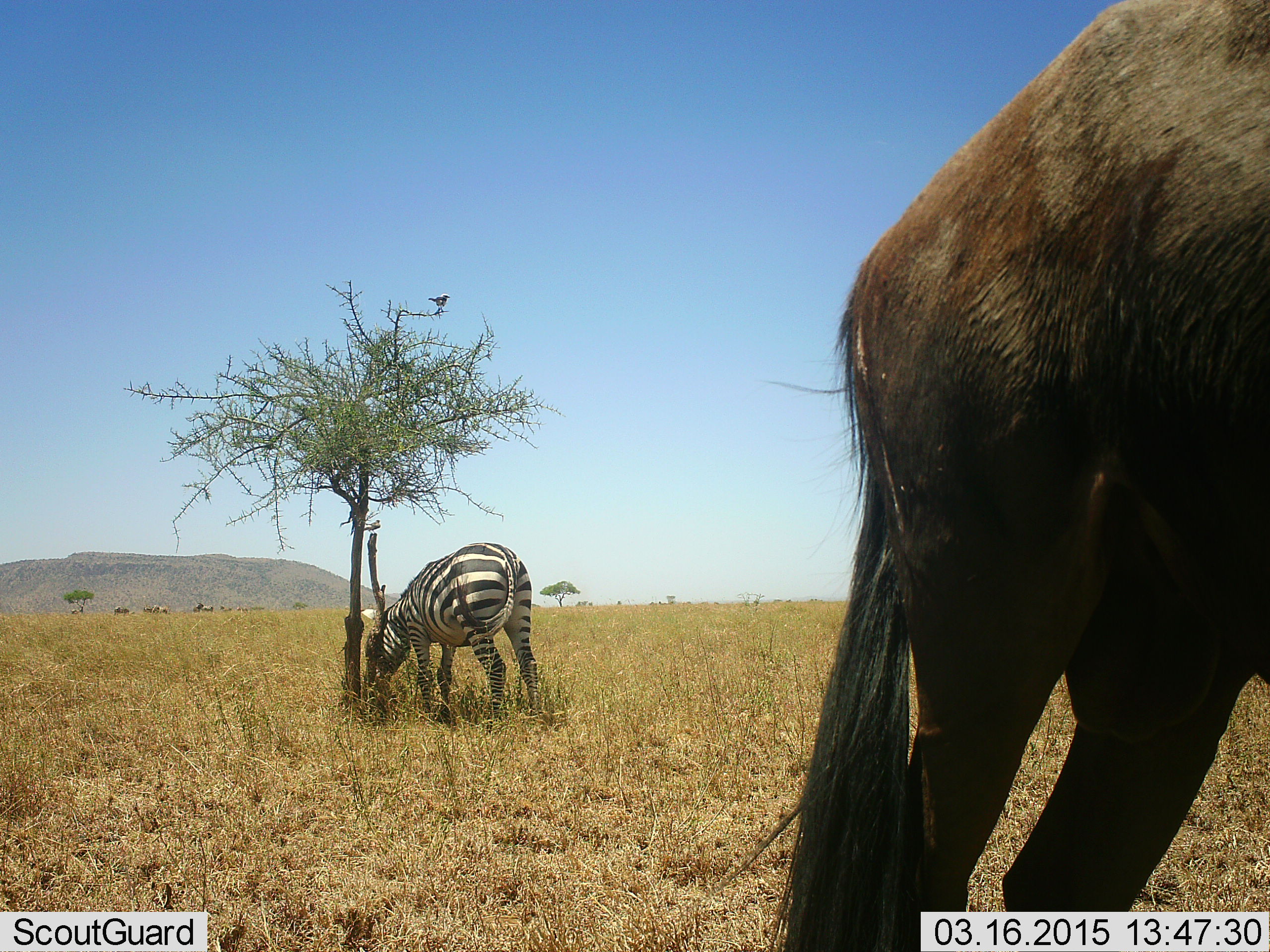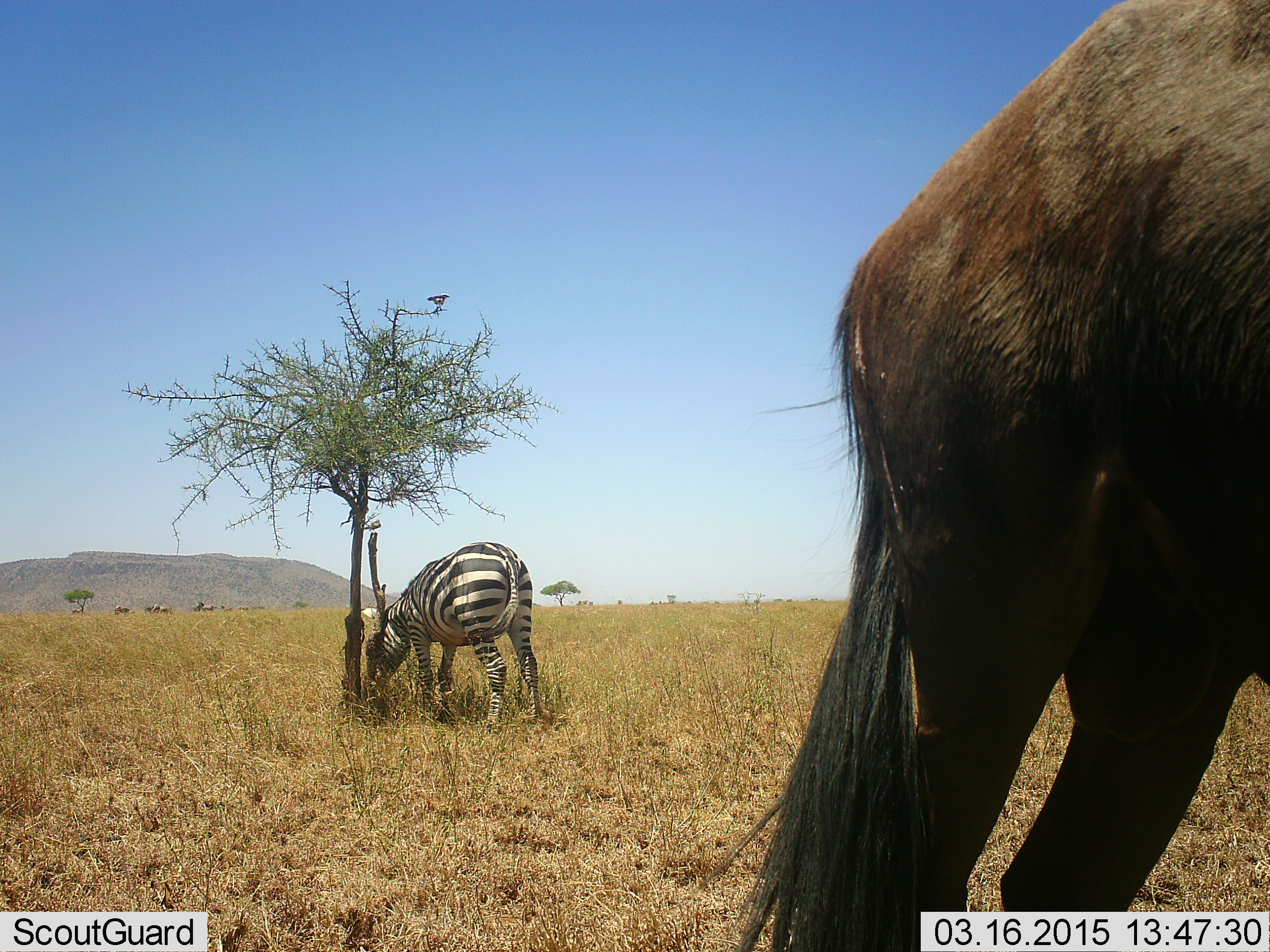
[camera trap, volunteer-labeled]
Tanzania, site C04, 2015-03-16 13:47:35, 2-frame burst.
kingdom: Animalia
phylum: Chordata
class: Mammalia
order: Artiodactyla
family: Bovidae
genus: Connochaetes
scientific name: Connochaetes taurinus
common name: blue wildebeest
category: wildebeest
Wildebeest (blue wildebeest) (Connochaetes taurinus), count 1. Behavior (volunteer vote fractions): standing 100%, resting 0%, moving 0%, interacting 0%. Young present (vote fraction): 0%. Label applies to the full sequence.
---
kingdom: Animalia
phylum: Chordata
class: Mammalia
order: Perissodactyla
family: Equidae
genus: Equus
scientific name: Equus quagga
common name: plains zebra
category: zebra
Zebra (plains zebra) (Equus quagga), count 1. Behavior (volunteer vote fractions): standing 38%, resting 0%, moving 0%, interacting 0%. Young present (vote fraction): 0%. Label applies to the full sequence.